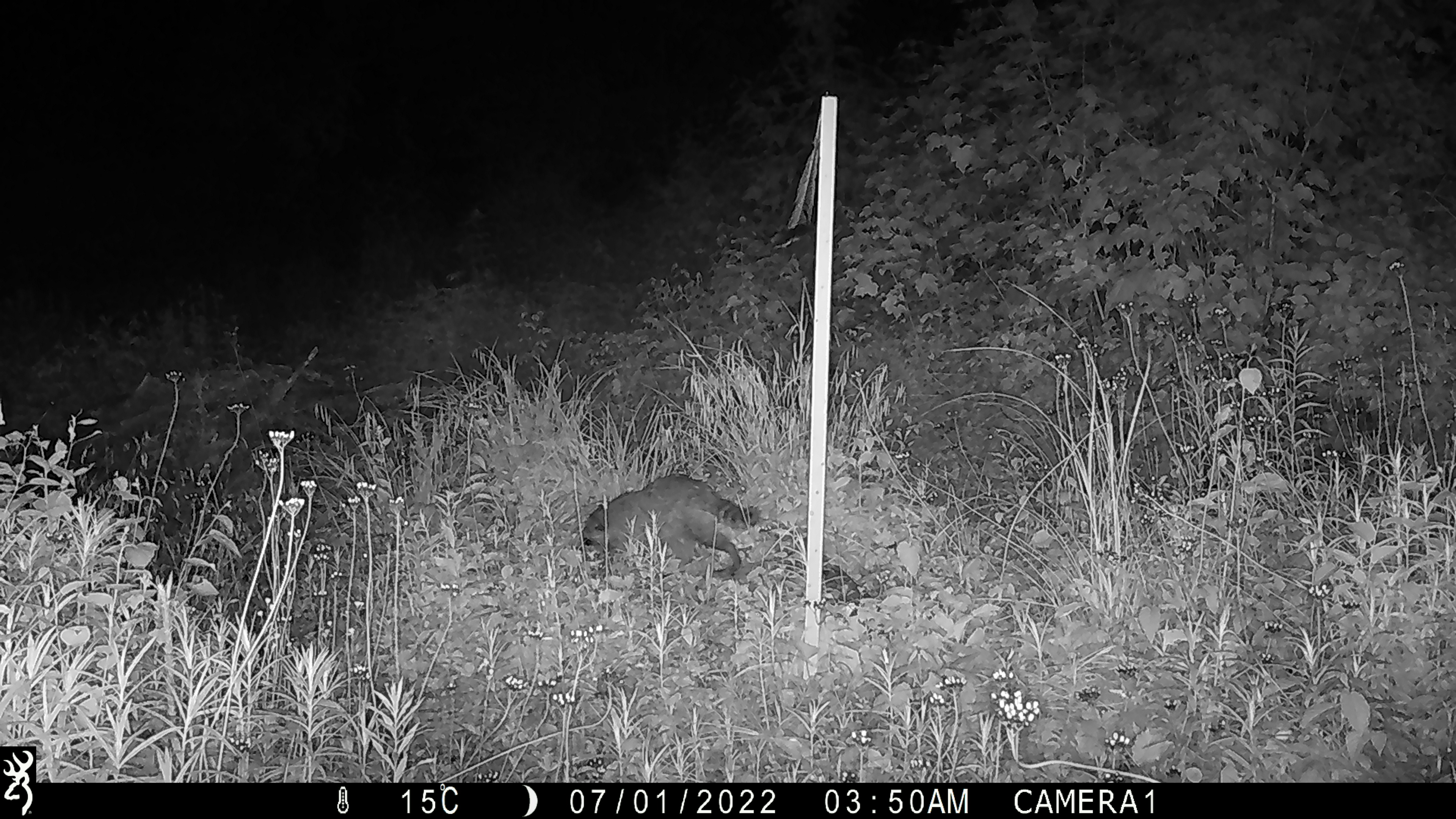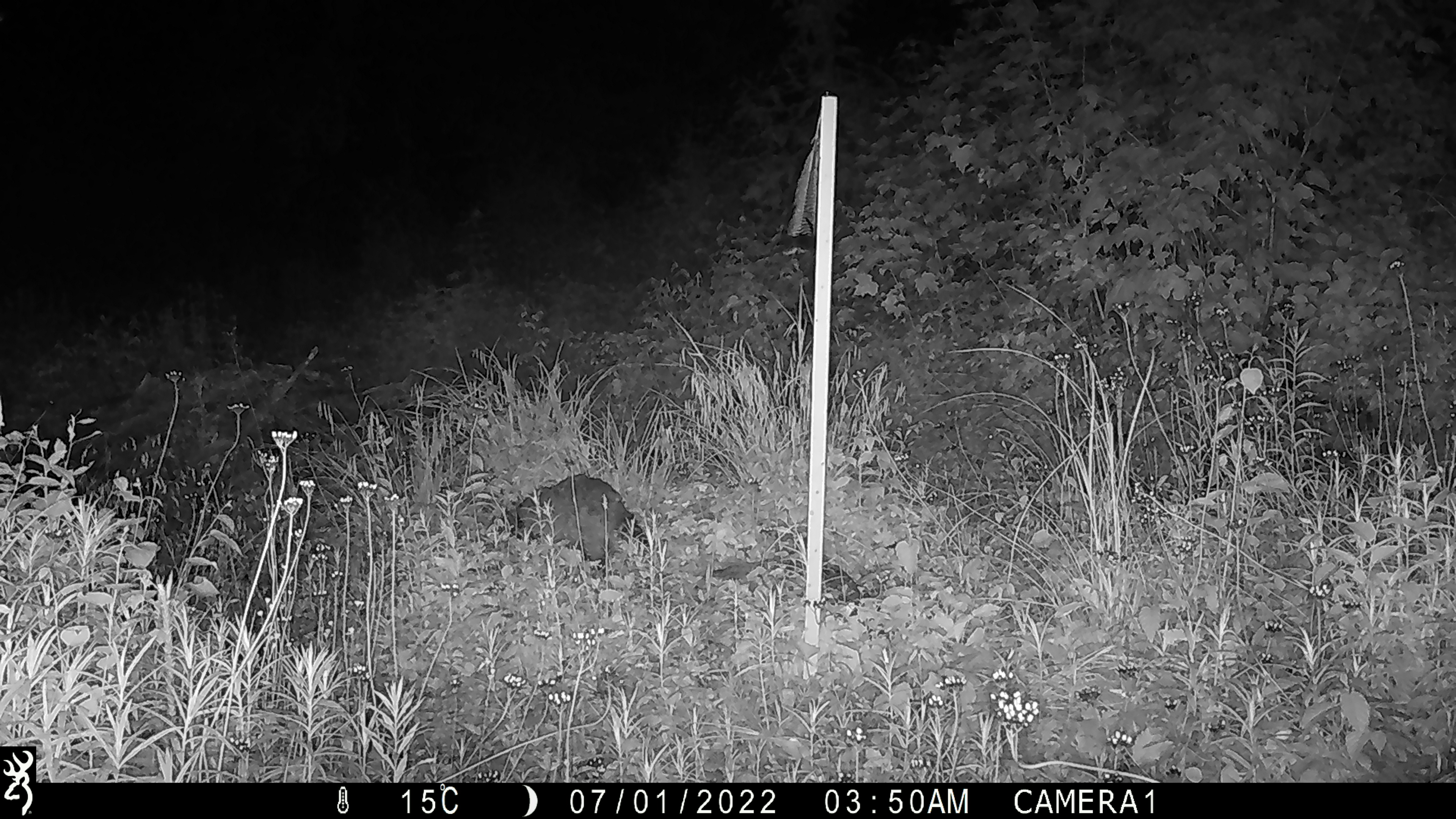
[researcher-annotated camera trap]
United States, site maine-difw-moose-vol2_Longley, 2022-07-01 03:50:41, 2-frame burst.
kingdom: Animalia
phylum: Chordata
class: Mammalia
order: Carnivora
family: Procyonidae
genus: Procyon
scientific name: Procyon lotor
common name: raccoon